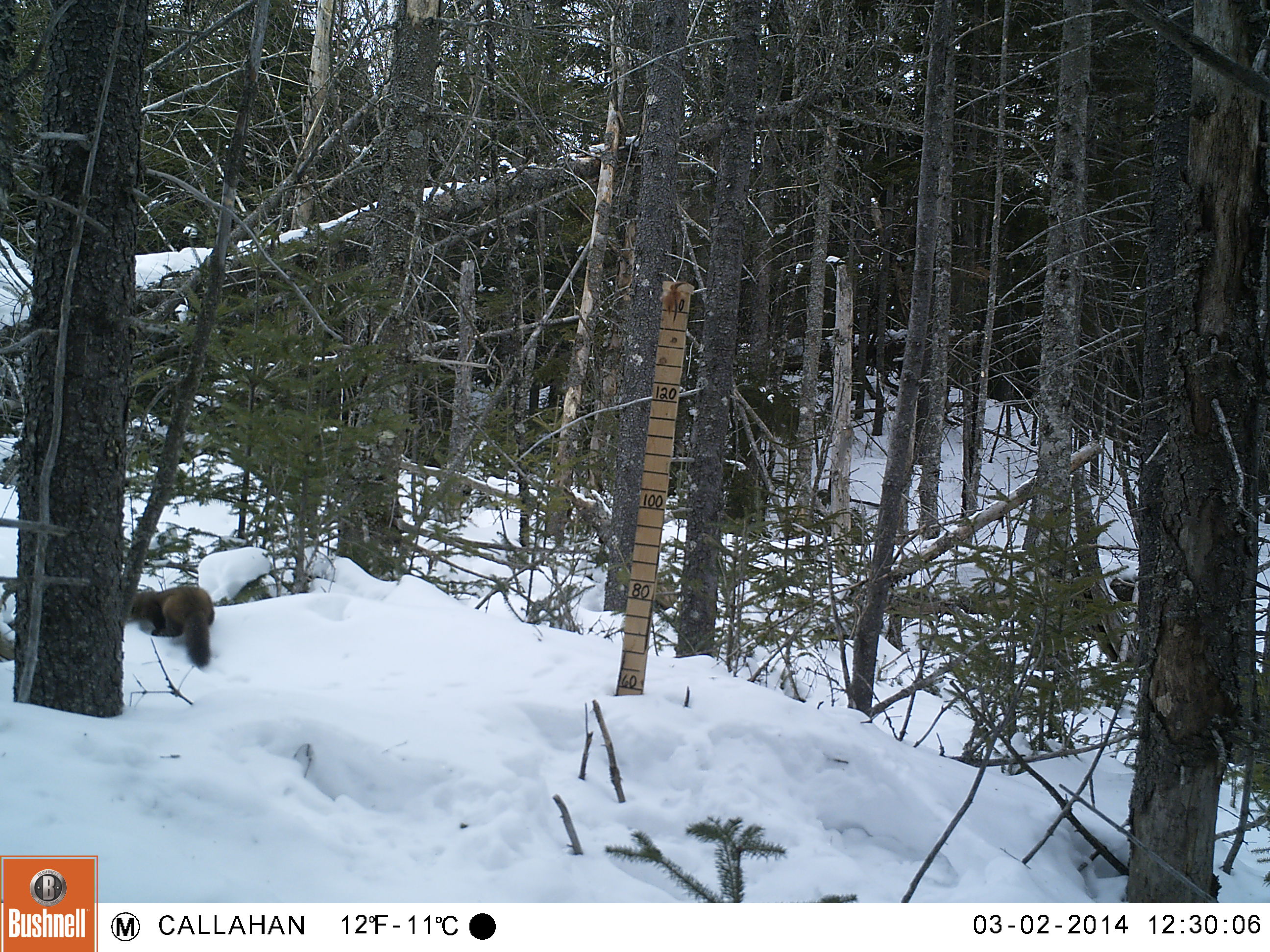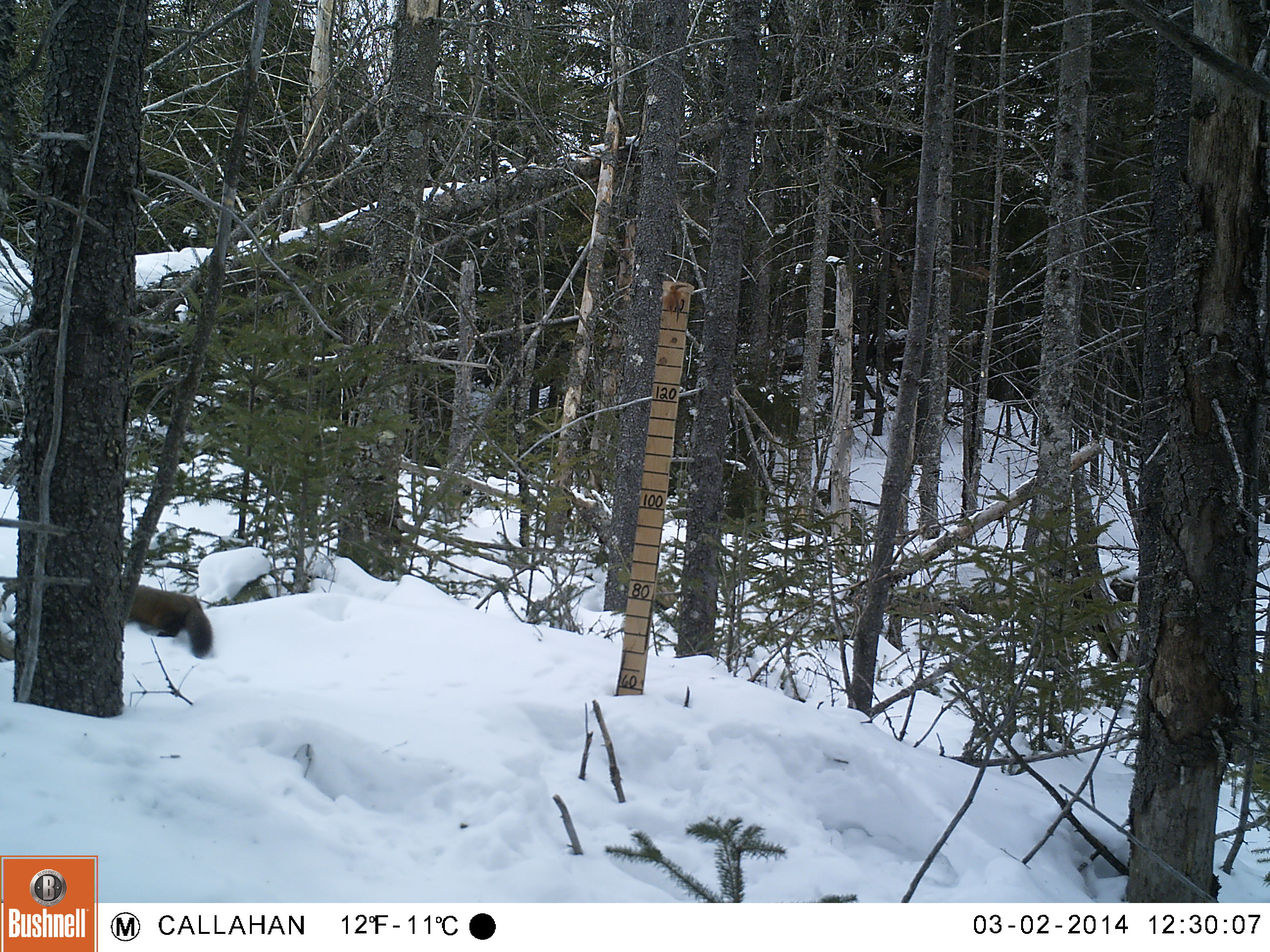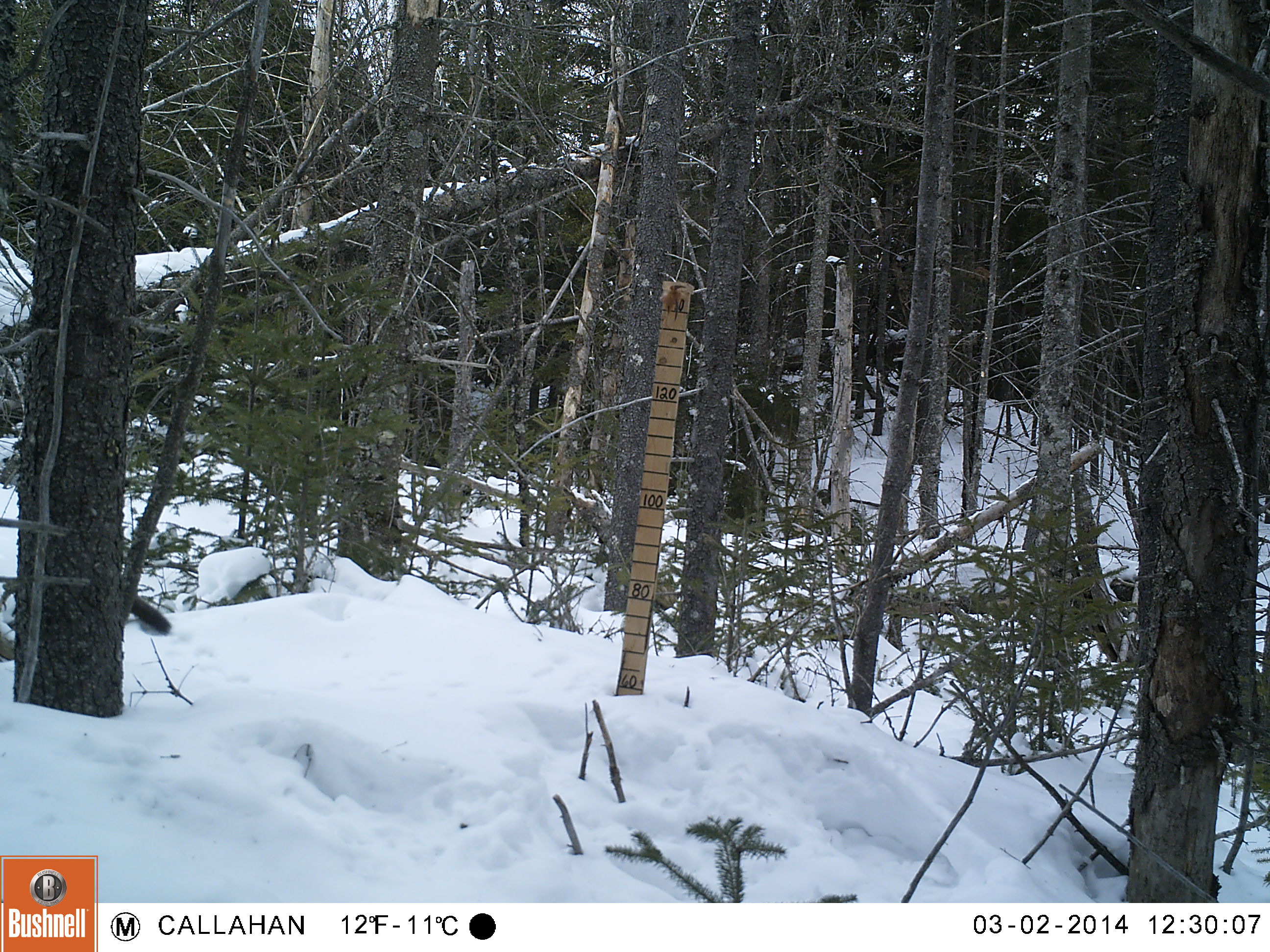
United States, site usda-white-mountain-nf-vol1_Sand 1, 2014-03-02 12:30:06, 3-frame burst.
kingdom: Animalia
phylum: Chordata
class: Mammalia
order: Carnivora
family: Mustelidae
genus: Martes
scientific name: Martes americana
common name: american marten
American marten (Martes americana).